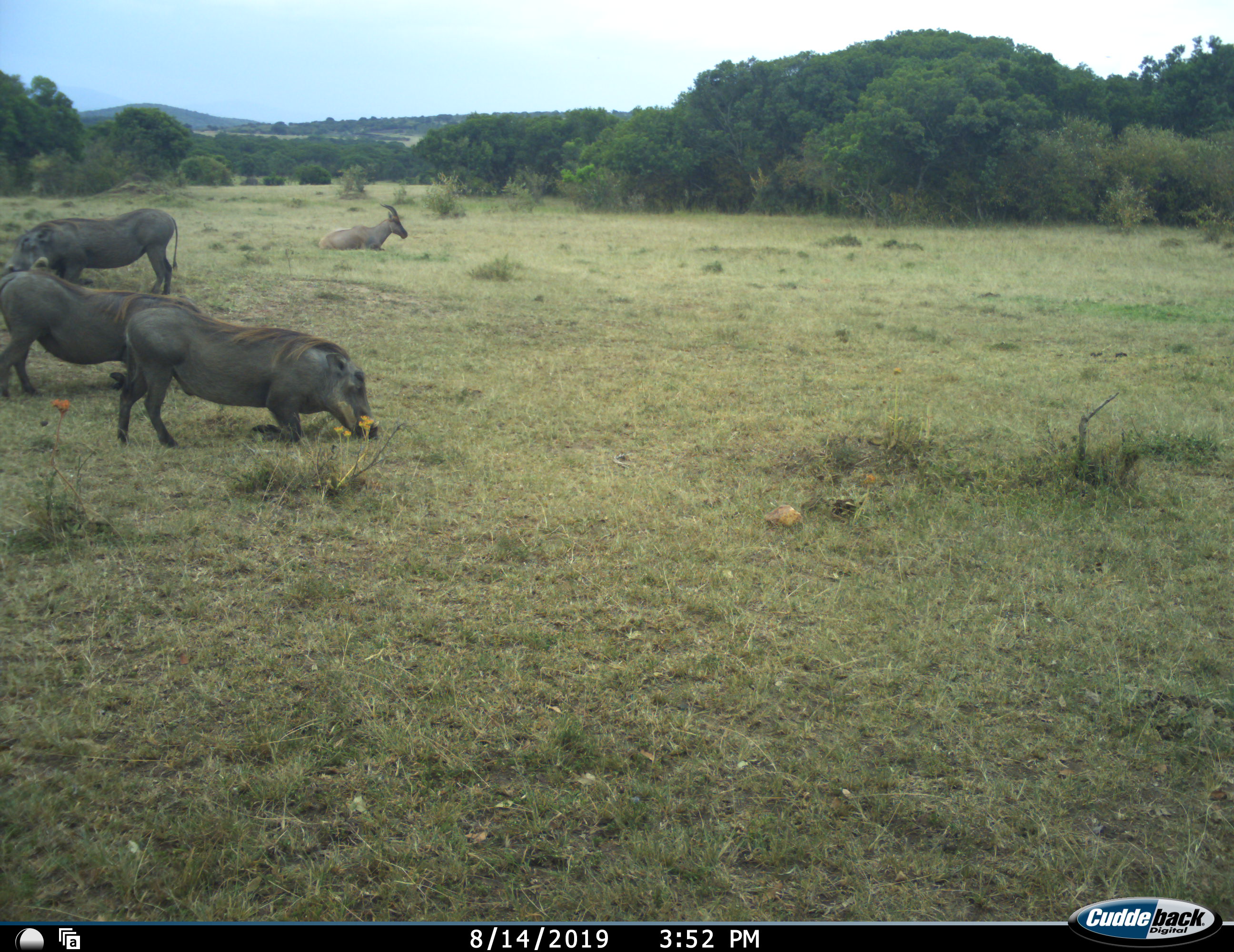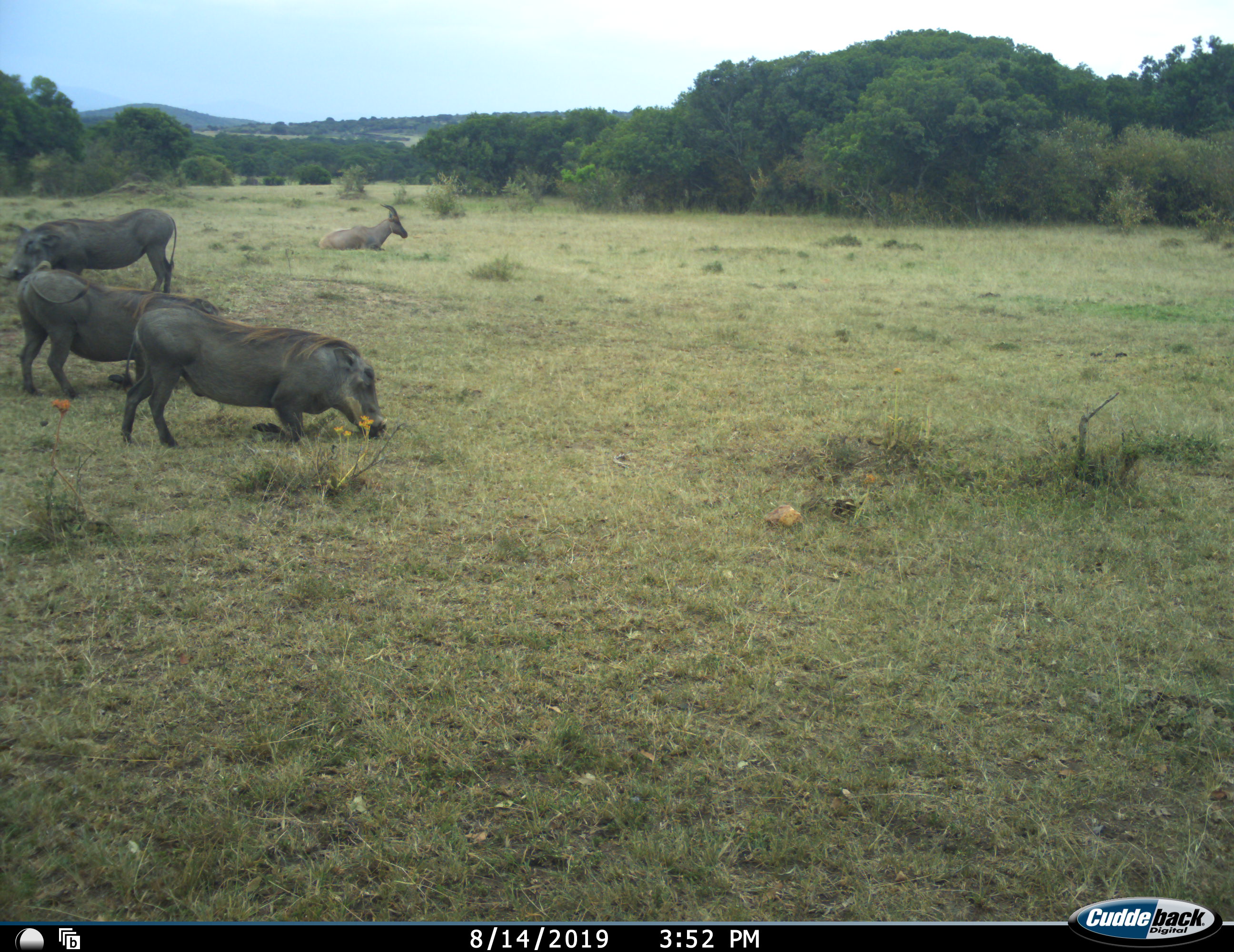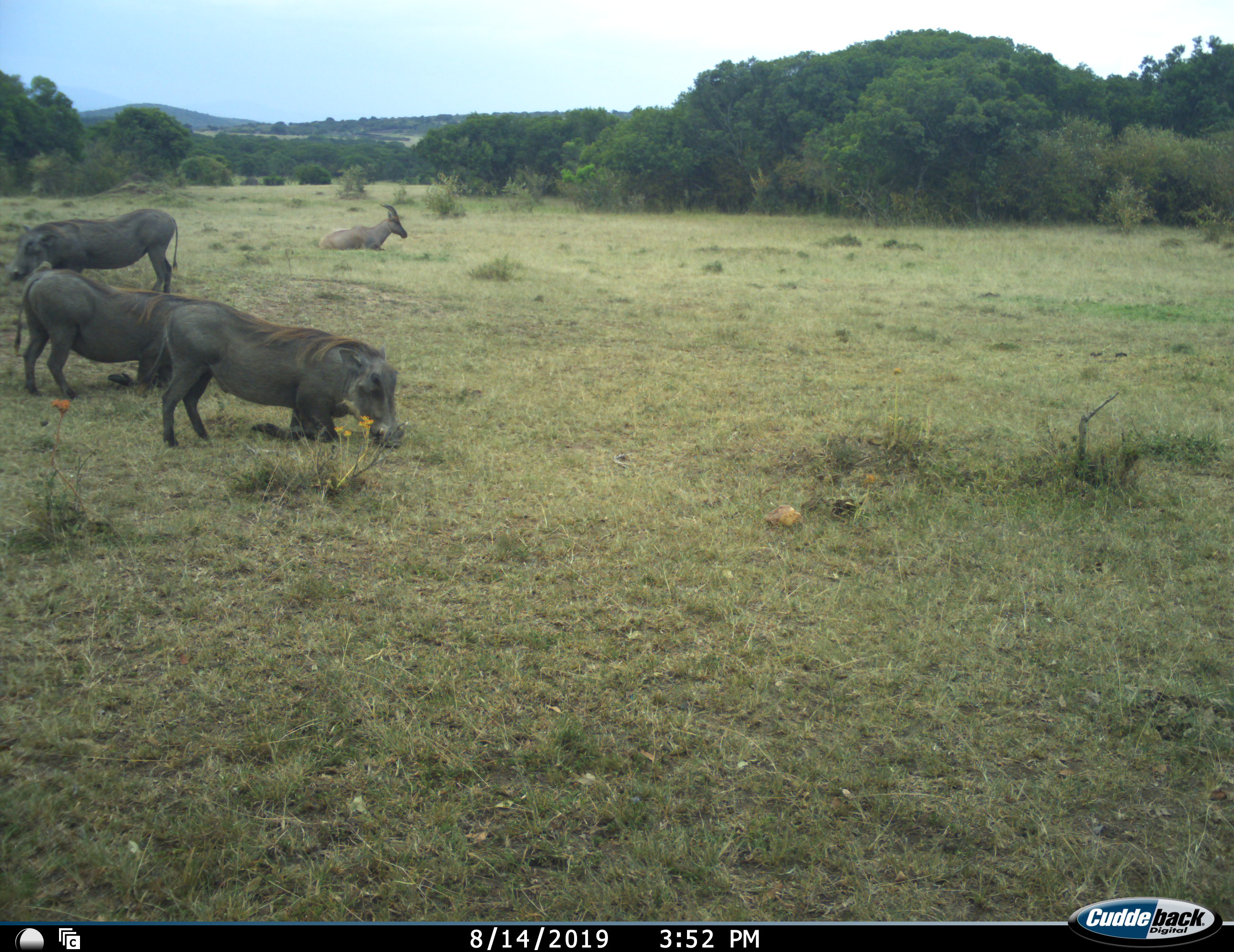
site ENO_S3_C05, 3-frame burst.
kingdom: Animalia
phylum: Chordata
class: Mammalia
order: Artiodactyla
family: Bovidae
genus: Damaliscus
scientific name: Damaliscus lunatus jimela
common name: topi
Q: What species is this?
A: Topi (Damaliscus lunatus jimela).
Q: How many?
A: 1.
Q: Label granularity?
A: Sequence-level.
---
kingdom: Animalia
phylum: Chordata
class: Mammalia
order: Artiodactyla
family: Suidae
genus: Phacochoerus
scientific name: Phacochoerus africanus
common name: warthog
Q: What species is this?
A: Warthog (Phacochoerus africanus).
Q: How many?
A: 3.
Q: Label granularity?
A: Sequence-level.